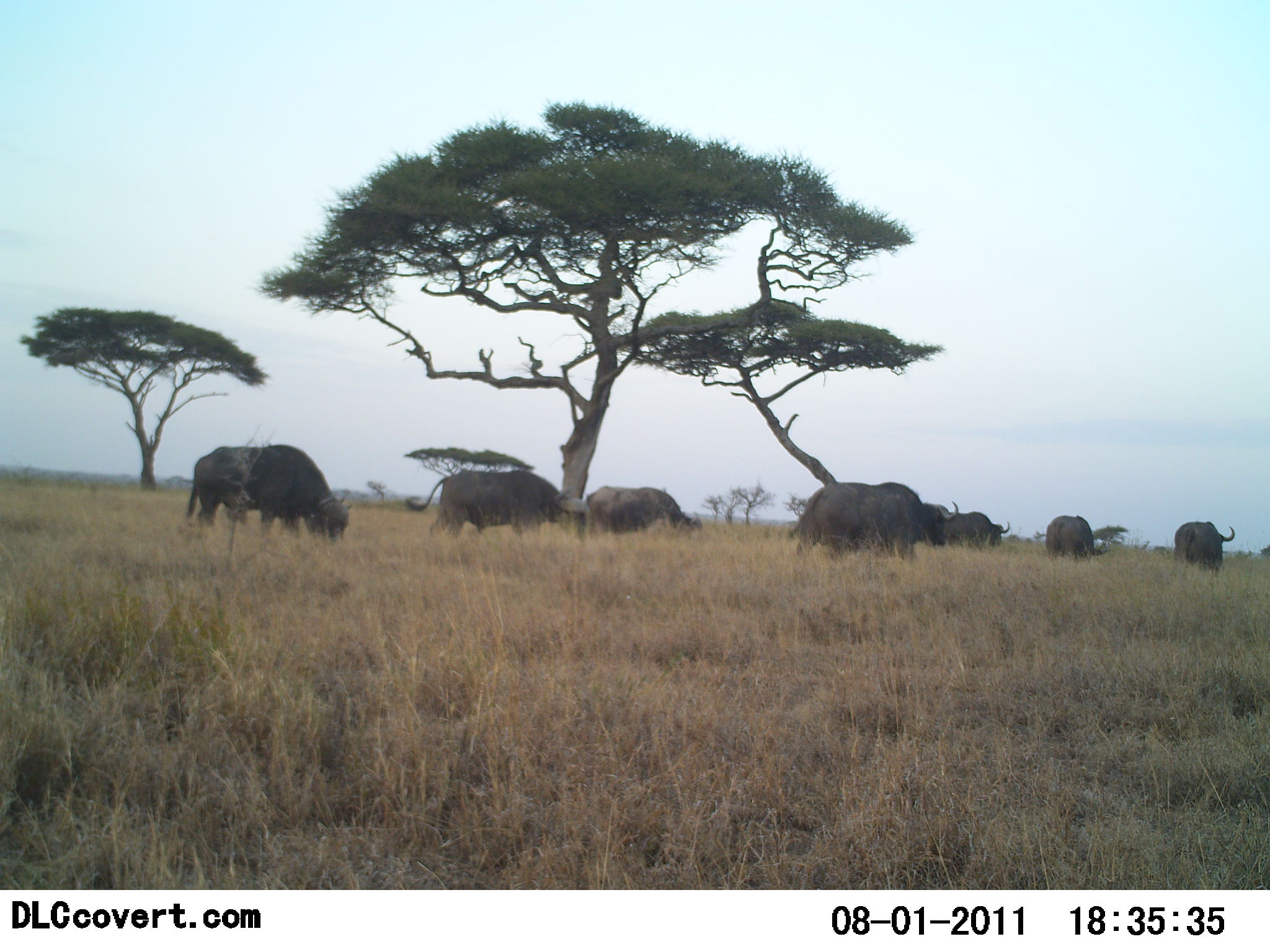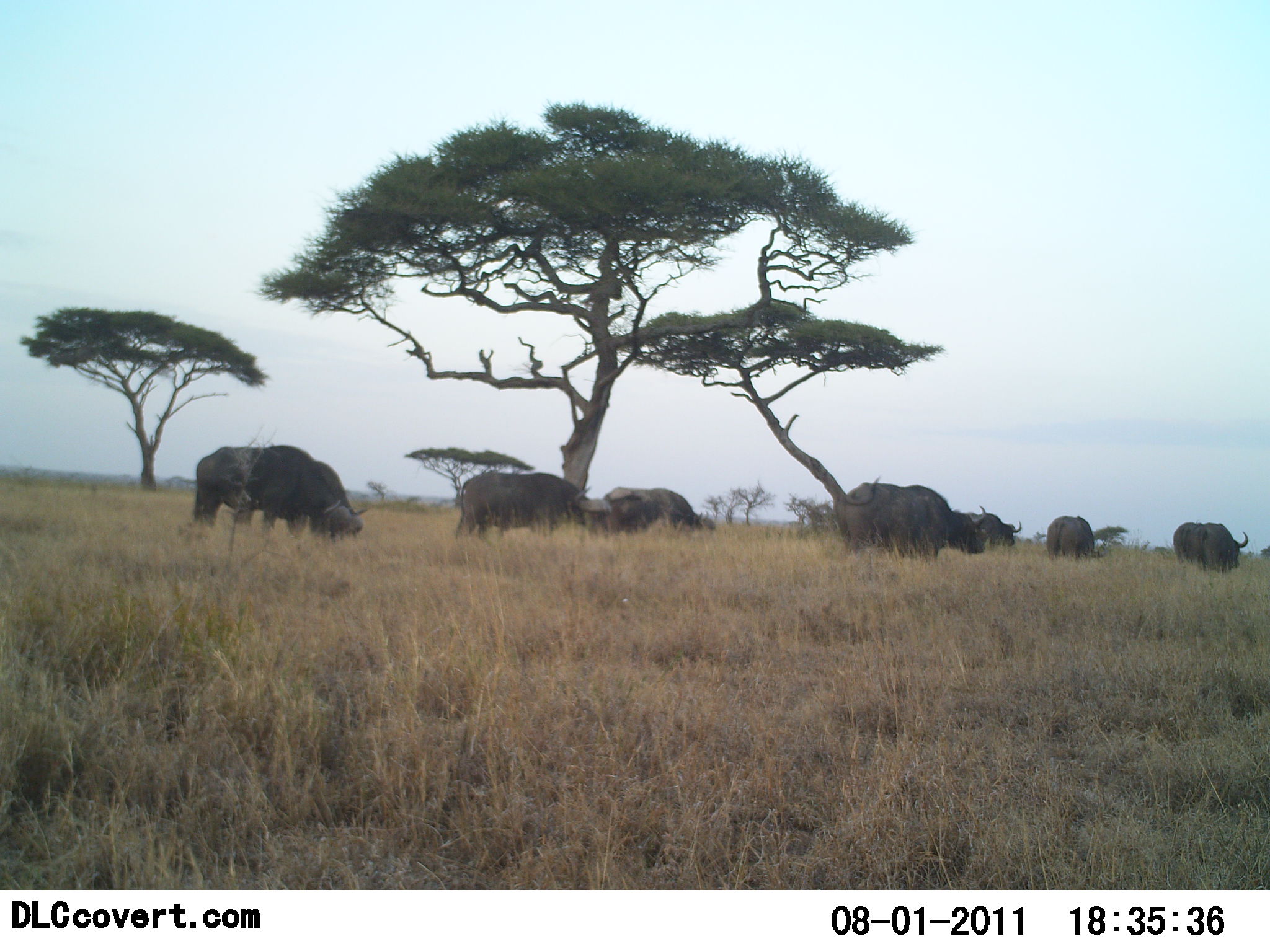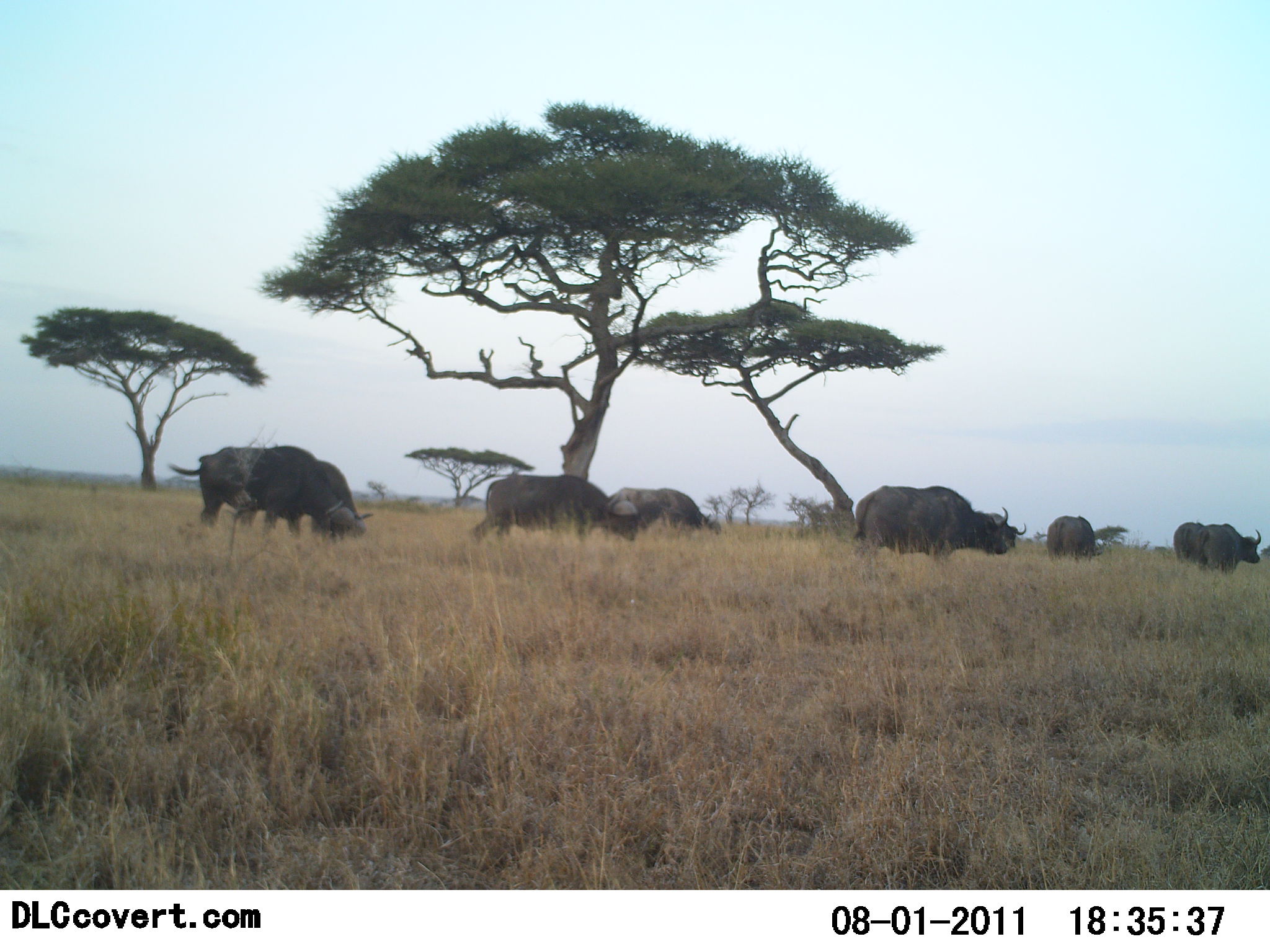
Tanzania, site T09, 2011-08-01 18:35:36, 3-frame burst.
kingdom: Animalia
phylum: Chordata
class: Mammalia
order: Artiodactyla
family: Bovidae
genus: Syncerus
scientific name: Syncerus caffer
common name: cape buffalo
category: buffalo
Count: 8.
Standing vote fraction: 18%.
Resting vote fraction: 0%.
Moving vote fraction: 36%.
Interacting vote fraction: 0%.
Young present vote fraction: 0%.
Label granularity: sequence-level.